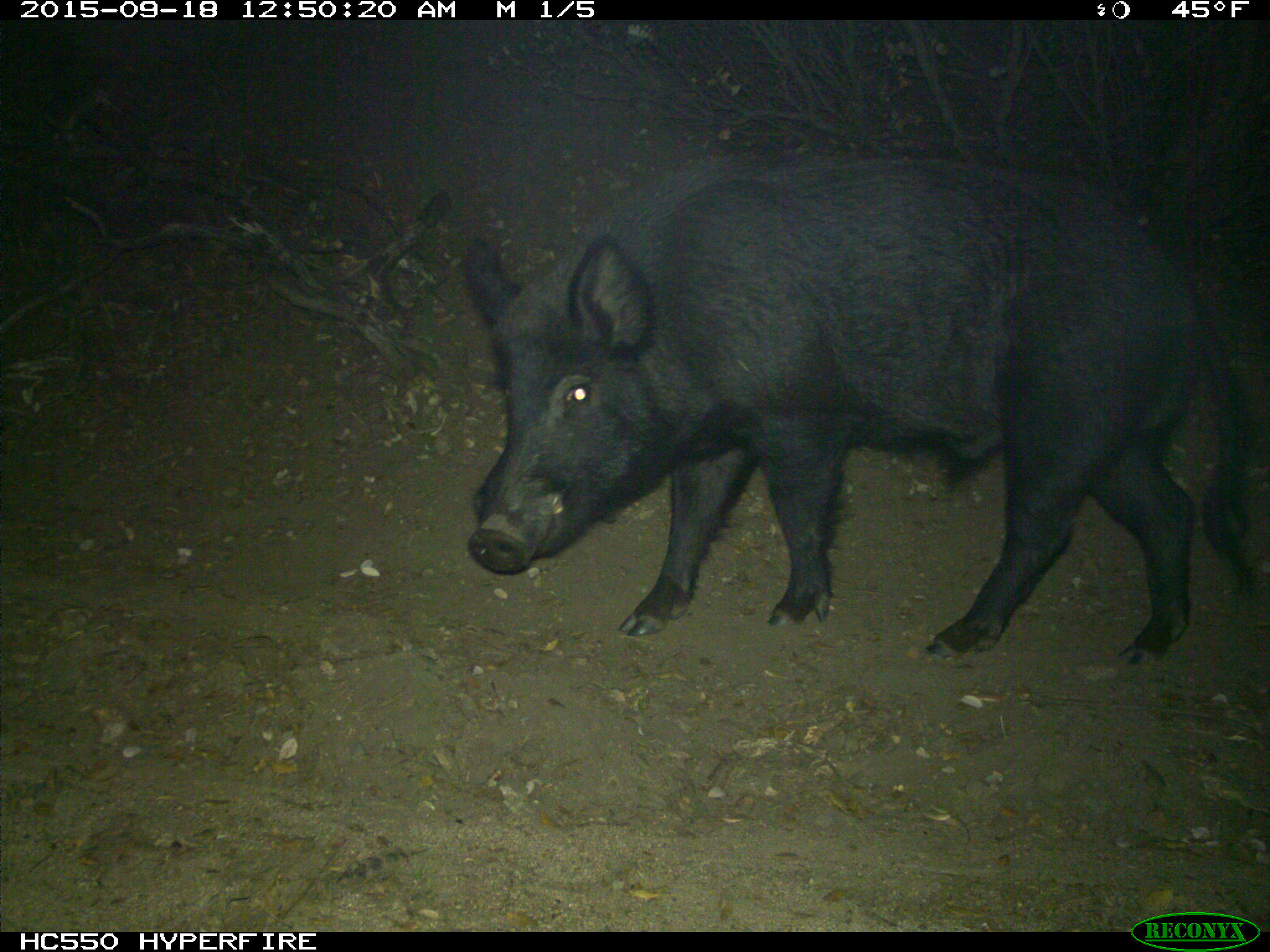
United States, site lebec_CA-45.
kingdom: Animalia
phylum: Chordata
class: Mammalia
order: Artiodactyla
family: Suidae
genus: Sus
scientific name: Sus scrofa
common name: wild boar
Sus scrofa (wild boar).